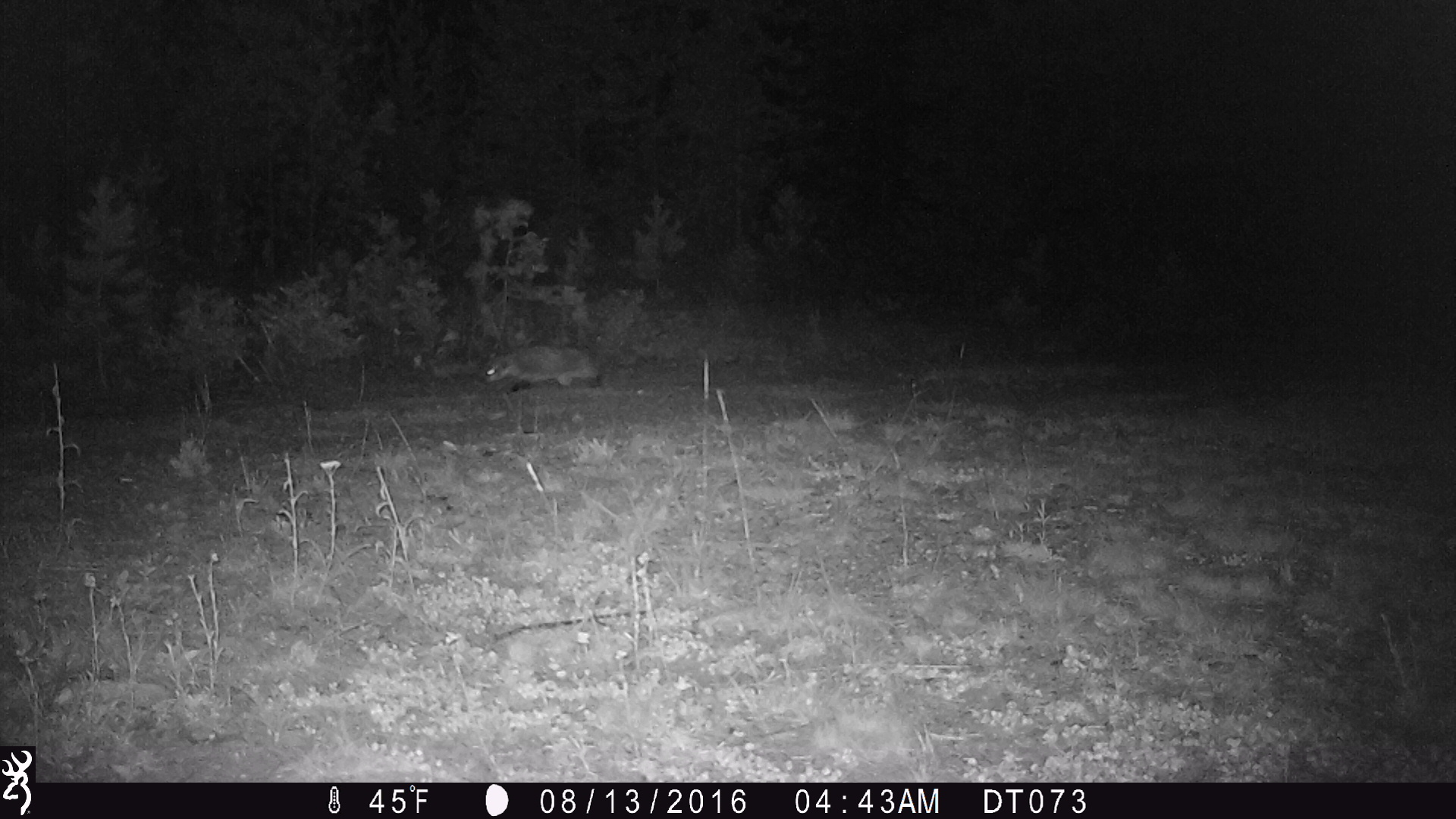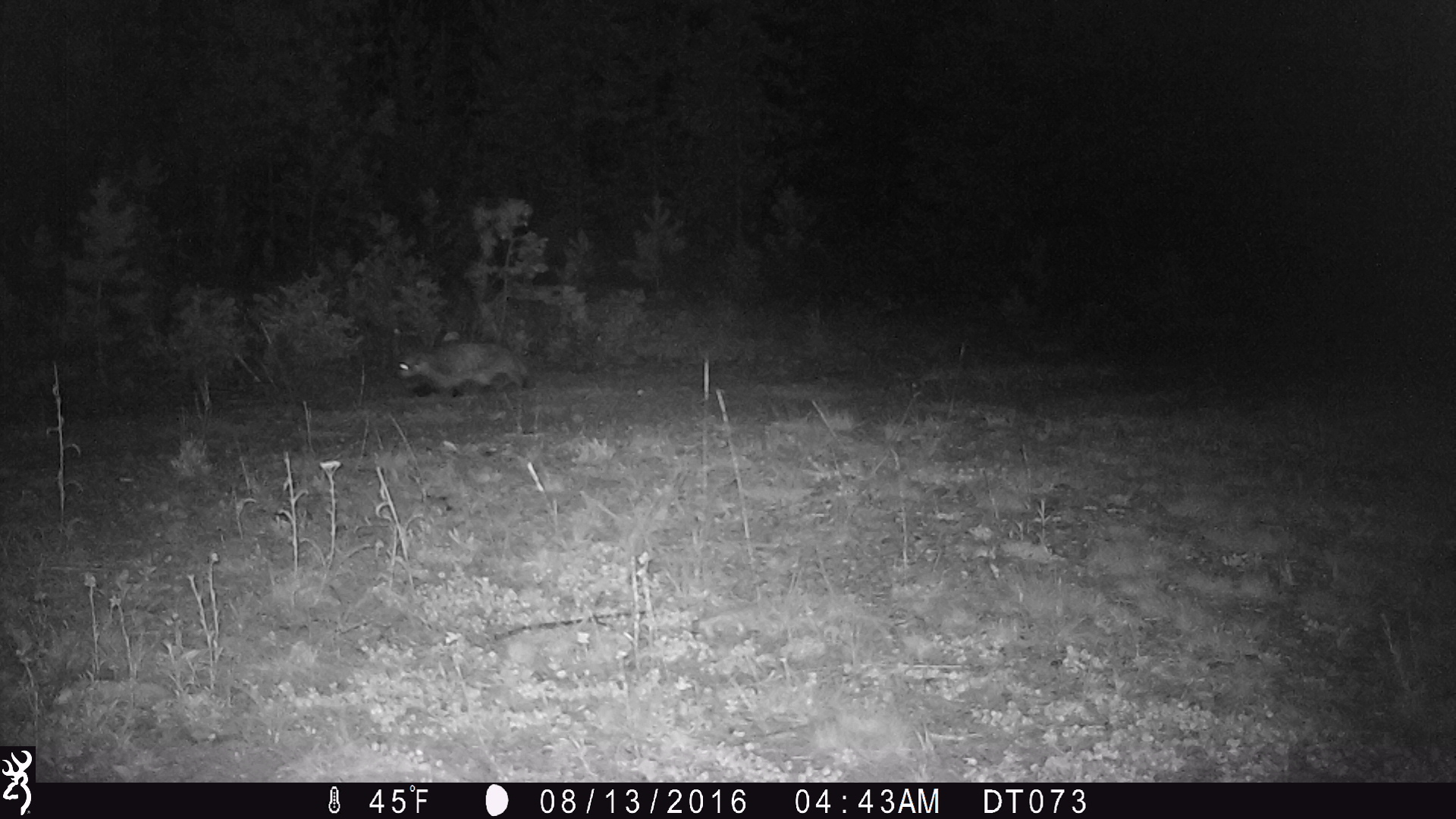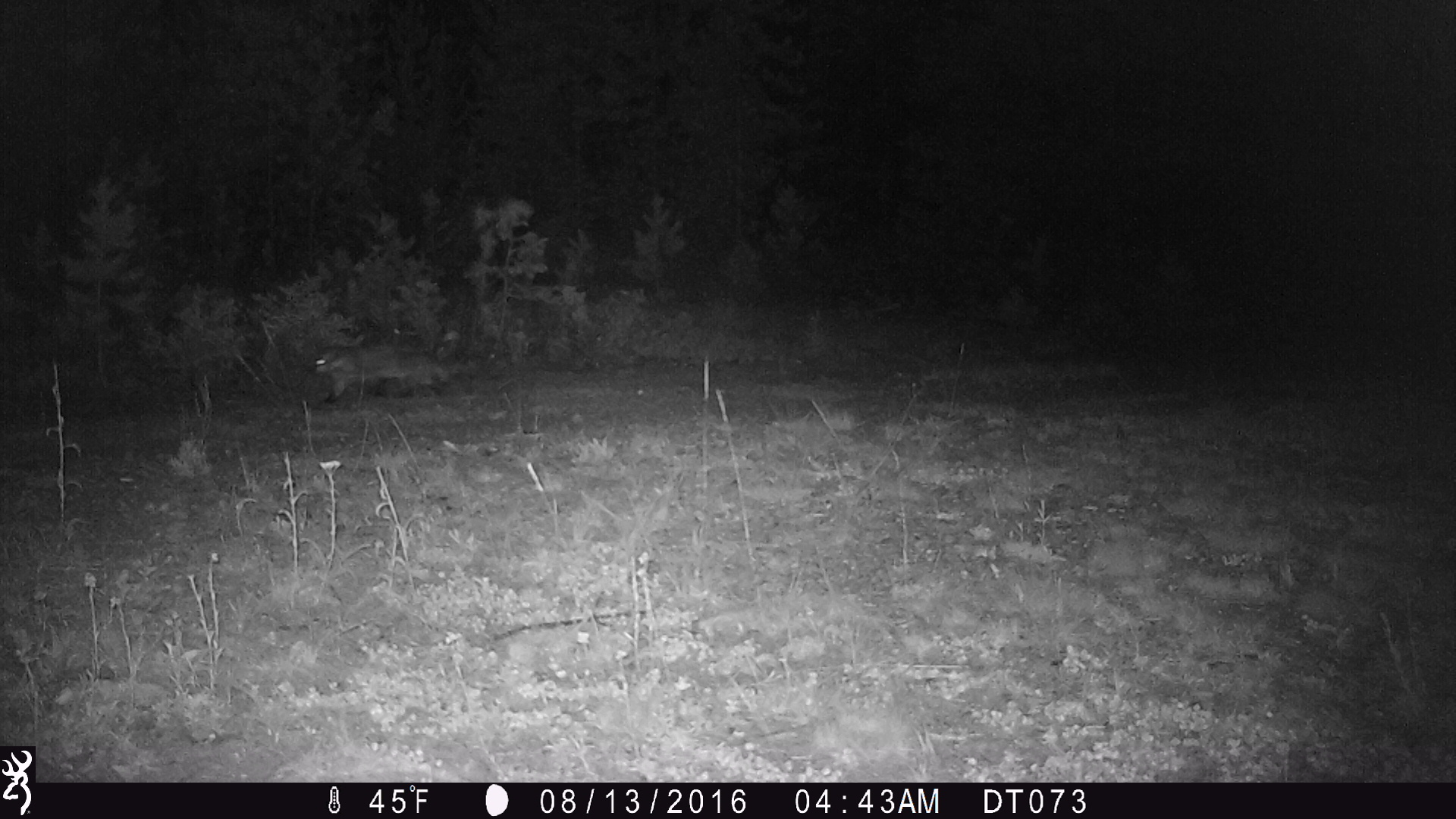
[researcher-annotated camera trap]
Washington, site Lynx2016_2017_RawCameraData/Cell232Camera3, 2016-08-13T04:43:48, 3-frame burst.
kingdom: Animalia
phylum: Chordata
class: Mammalia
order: Carnivora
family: Mustelidae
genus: Taxidea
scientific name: Taxidea taxus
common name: american badger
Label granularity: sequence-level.